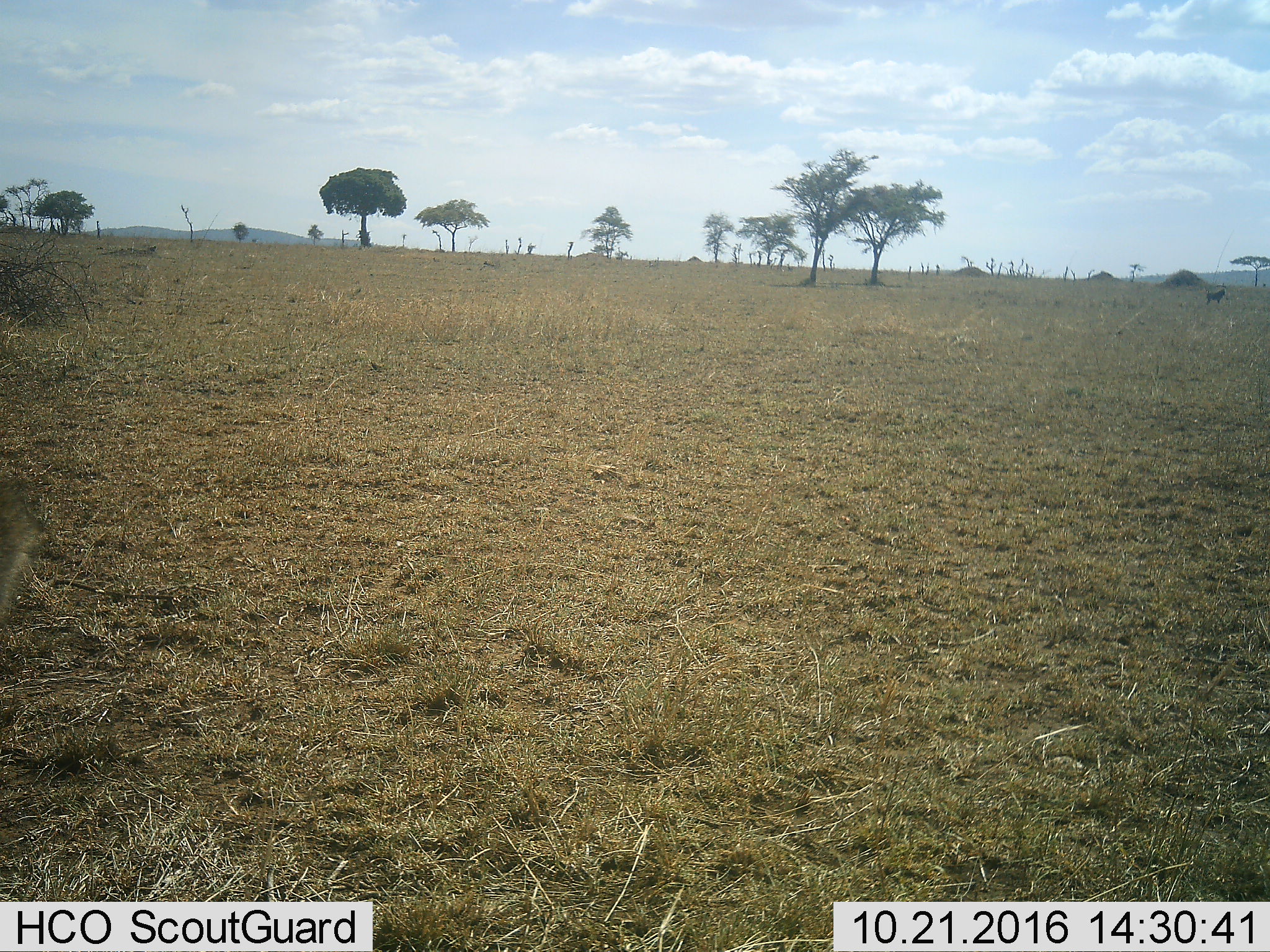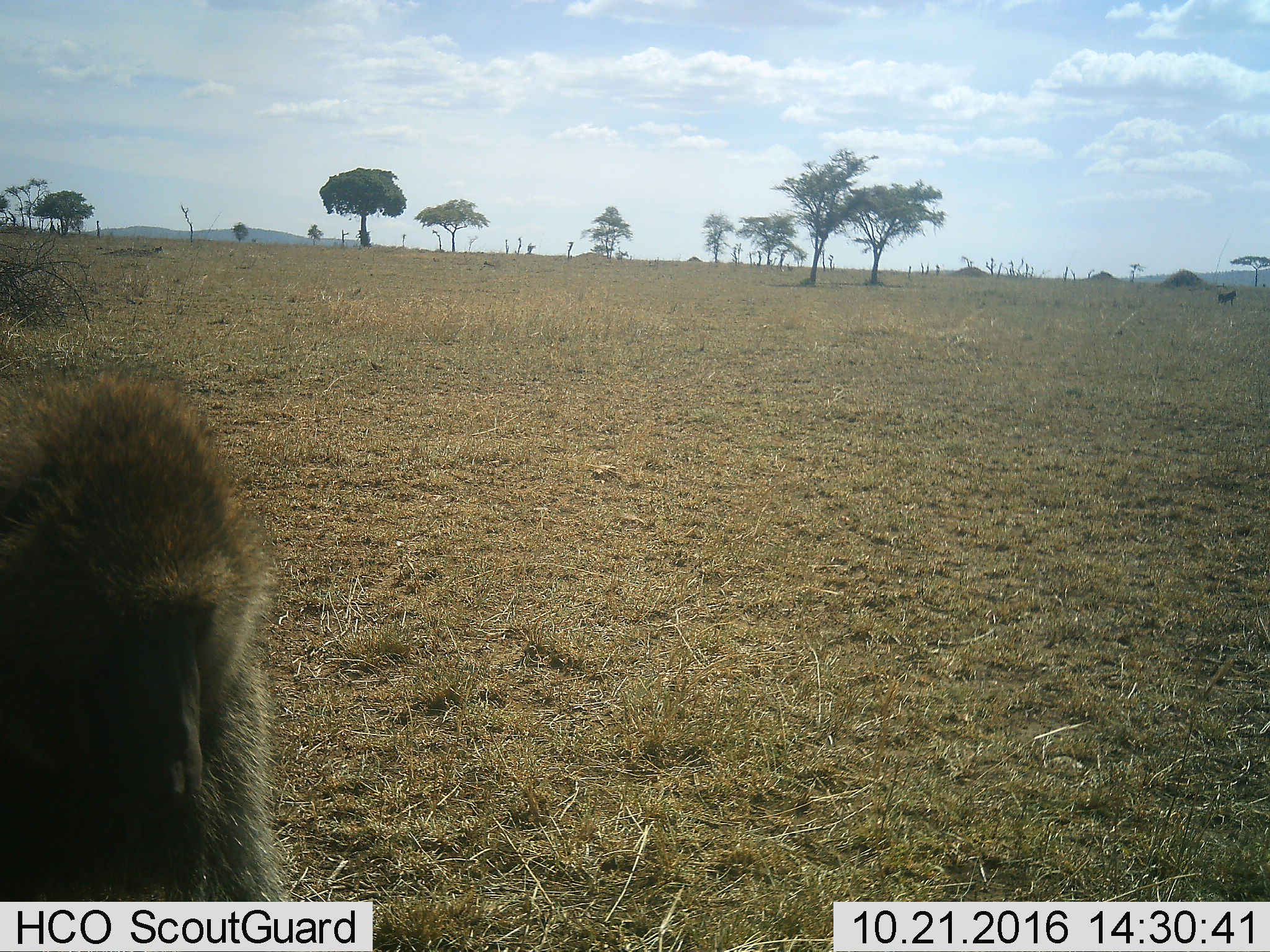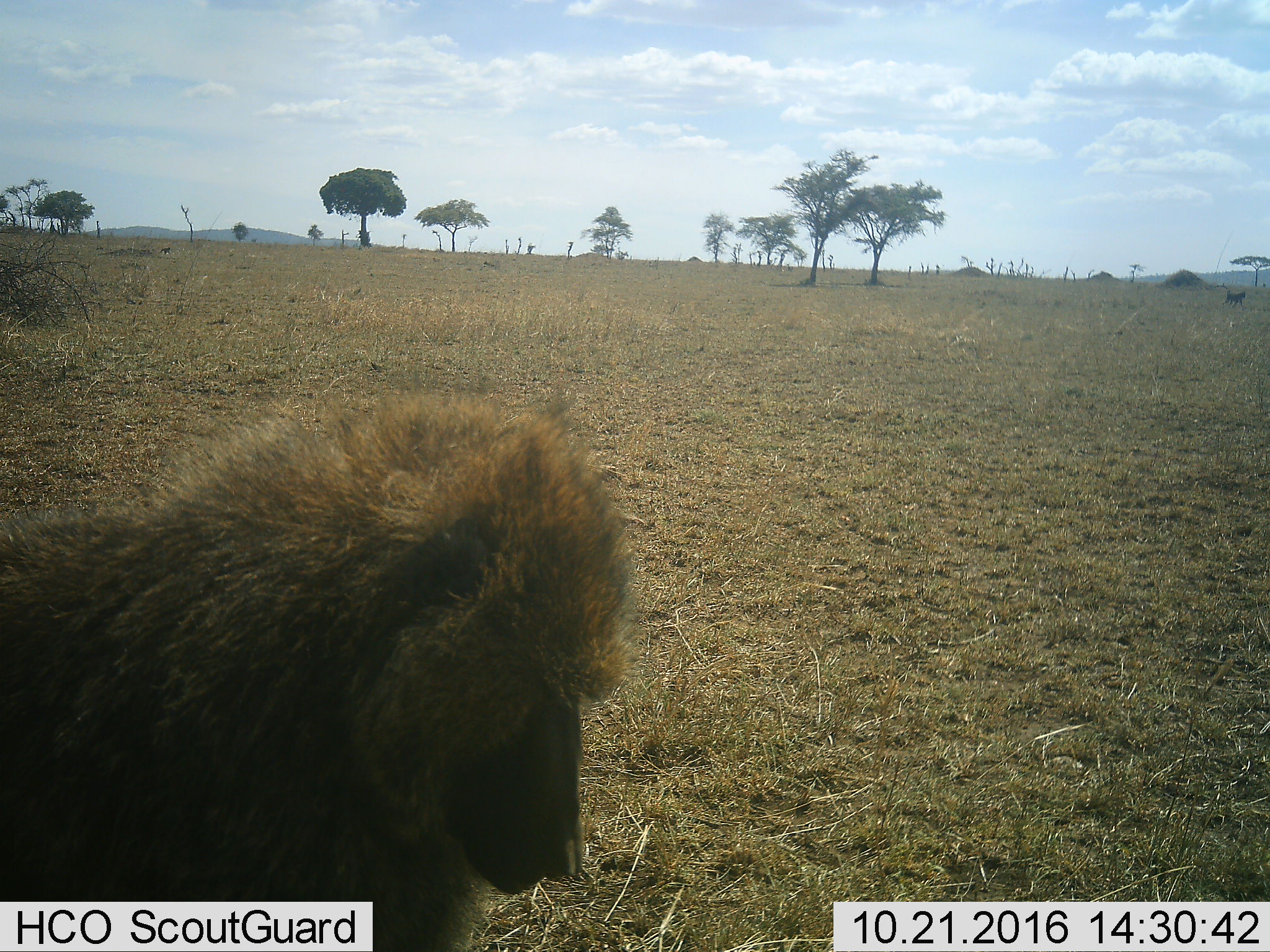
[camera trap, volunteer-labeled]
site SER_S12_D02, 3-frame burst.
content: unidentified animal